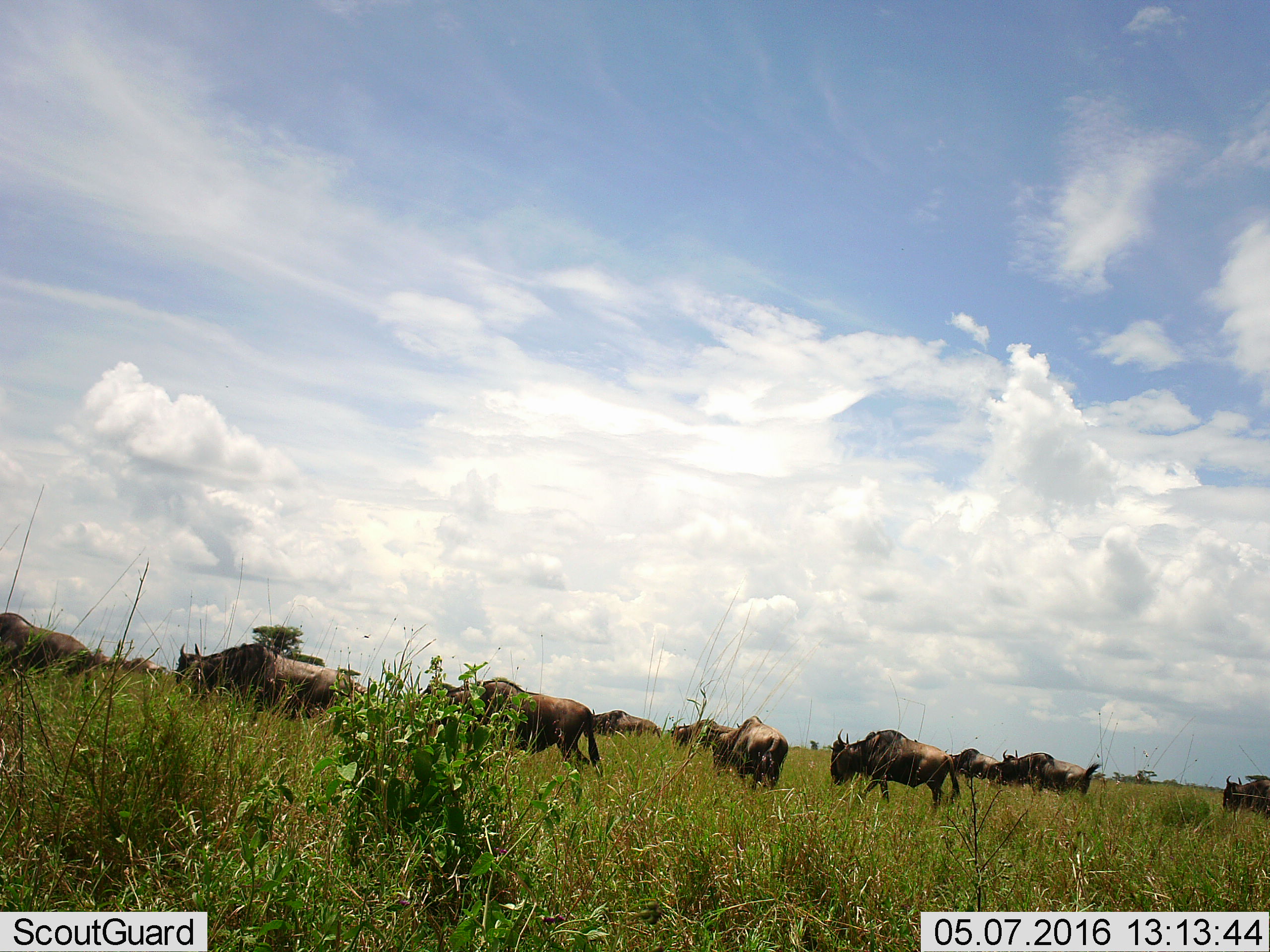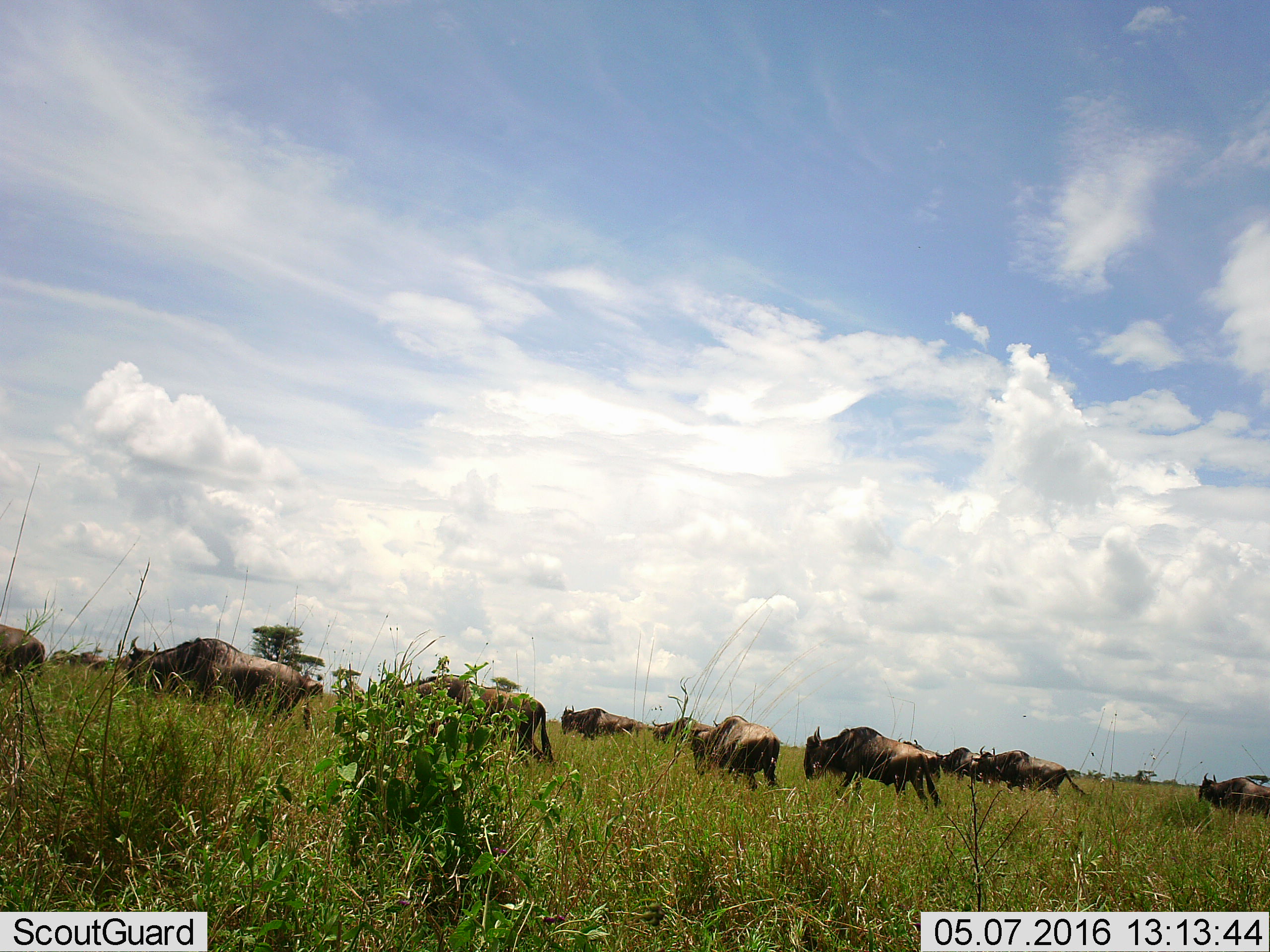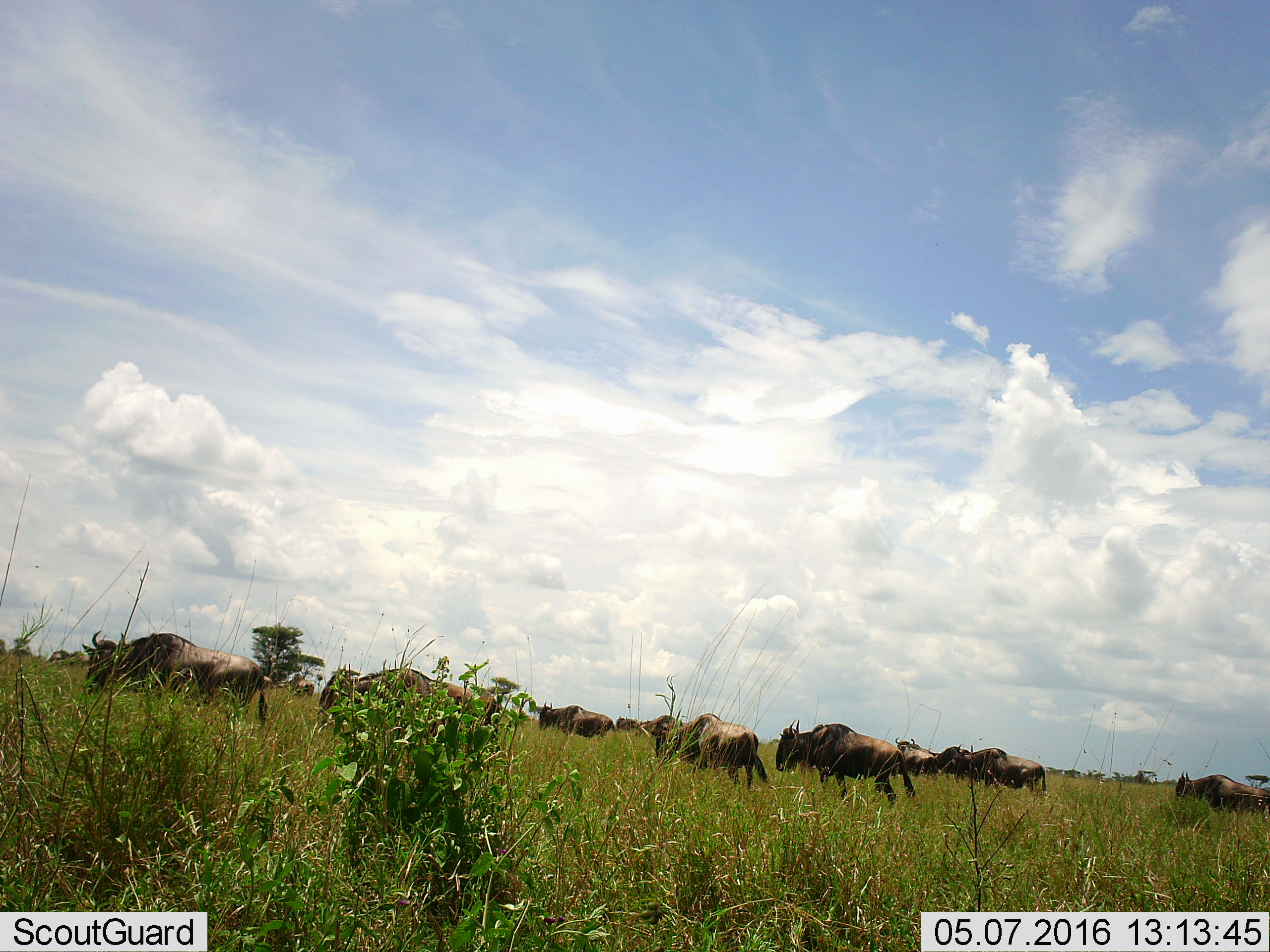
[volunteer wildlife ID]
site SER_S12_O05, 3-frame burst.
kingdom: Animalia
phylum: Chordata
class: Mammalia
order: Artiodactyla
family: Bovidae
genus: Connochaetes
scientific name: Connochaetes taurinus taurinus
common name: blue wildebeest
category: wildebeestblue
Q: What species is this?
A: Wildebeestblue (blue wildebeest) (Connochaetes taurinus taurinus).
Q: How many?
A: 11-50.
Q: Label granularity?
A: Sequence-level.